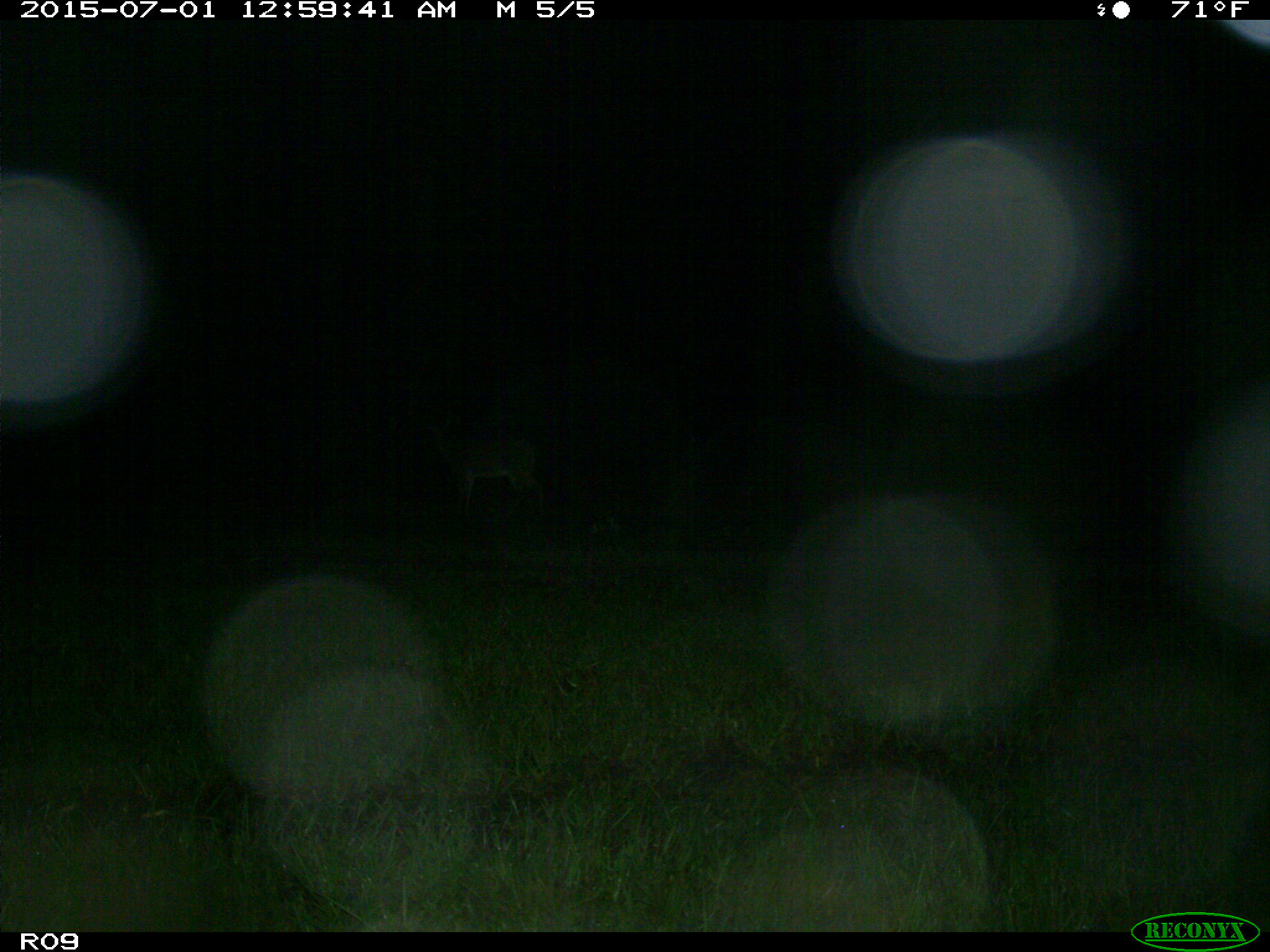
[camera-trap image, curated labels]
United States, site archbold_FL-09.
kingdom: Animalia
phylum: Chordata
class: Mammalia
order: Artiodactyla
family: Cervidae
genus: Odocoileus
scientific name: Odocoileus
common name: deer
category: unidentified deer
Unidentified deer (deer) (Odocoileus).